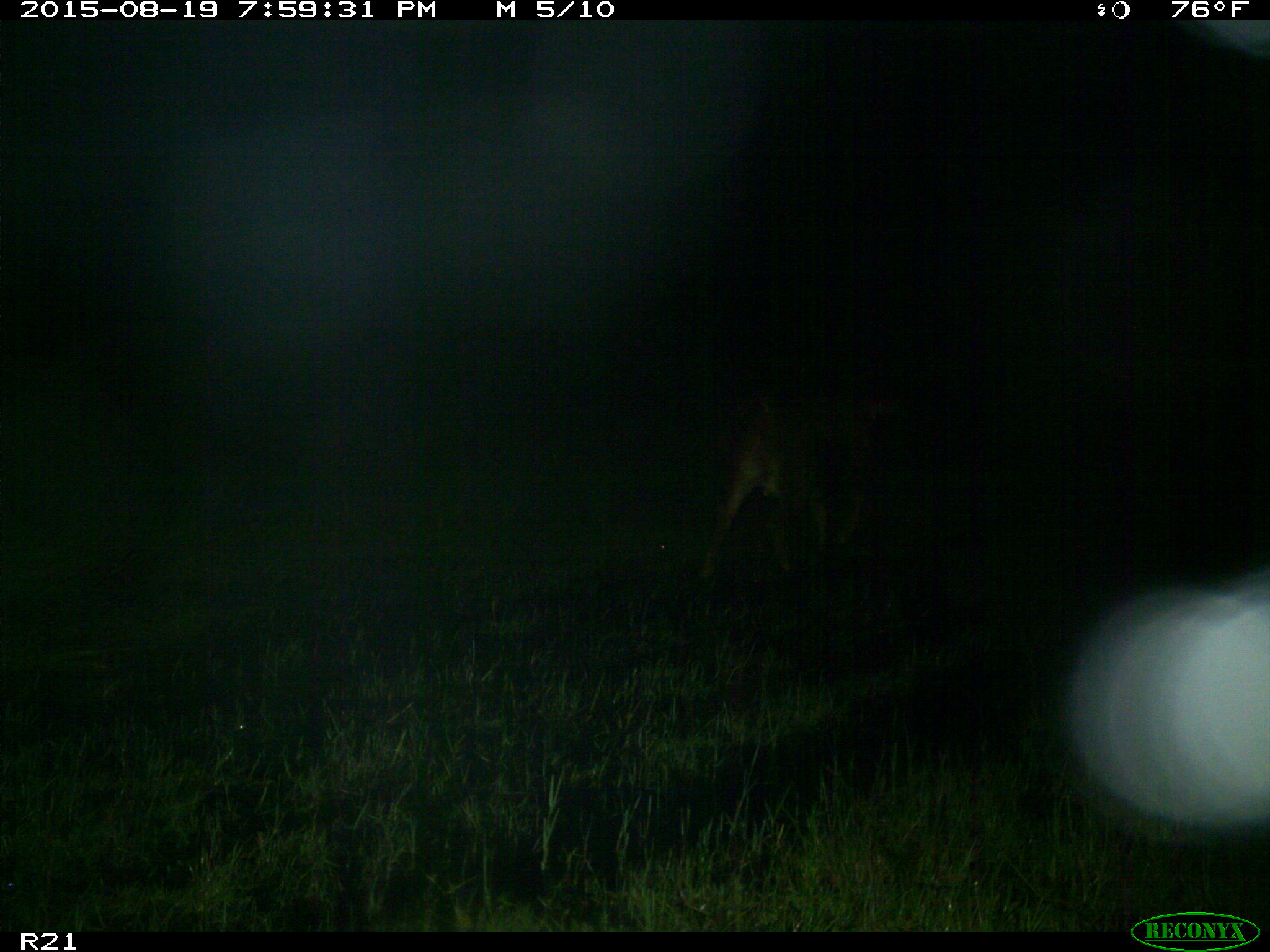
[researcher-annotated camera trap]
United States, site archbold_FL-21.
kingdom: Animalia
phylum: Chordata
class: Mammalia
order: Artiodactyla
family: Bovidae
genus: Bos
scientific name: Bos taurus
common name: domestic cow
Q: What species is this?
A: Bos taurus (domestic cow).